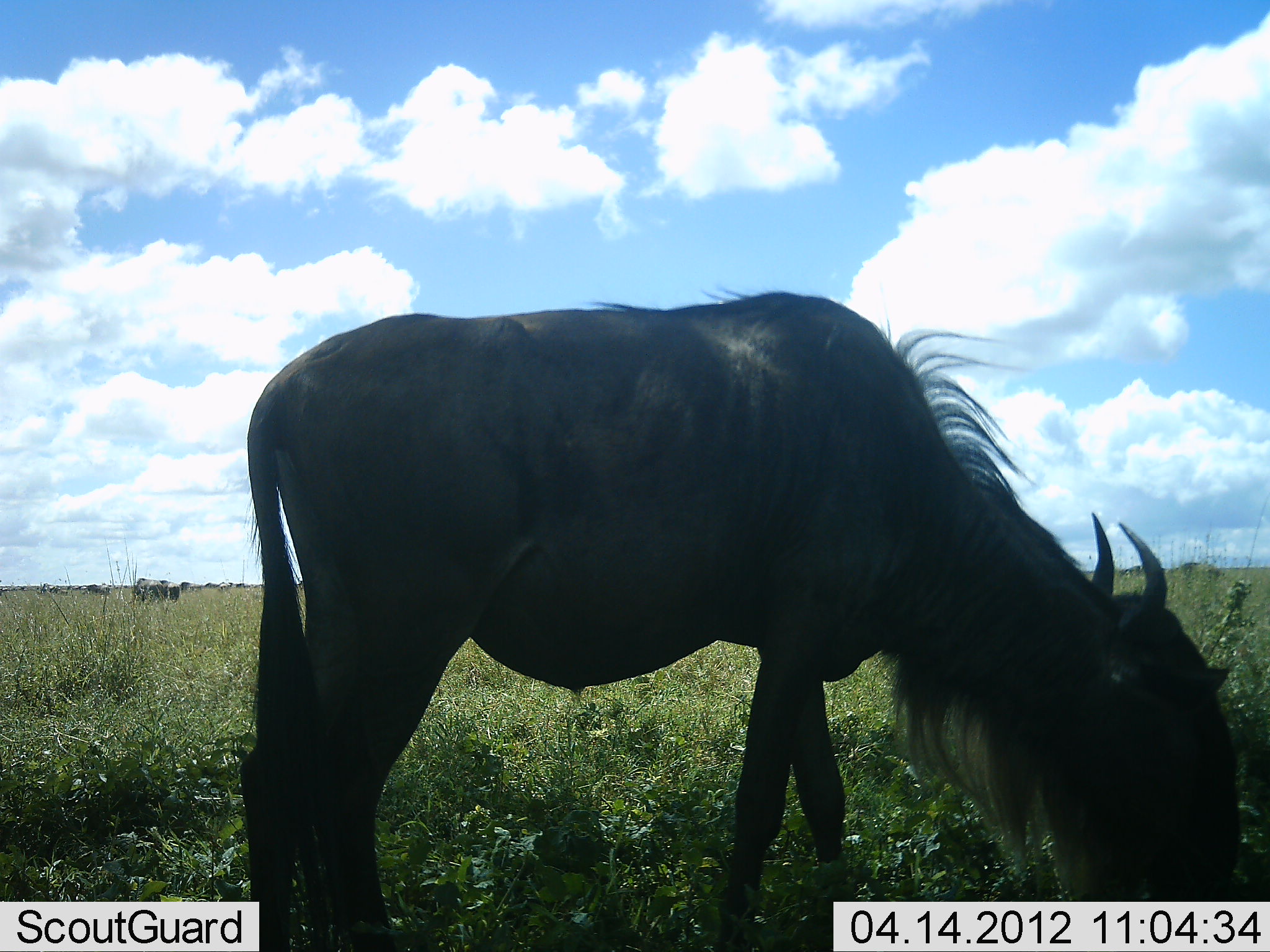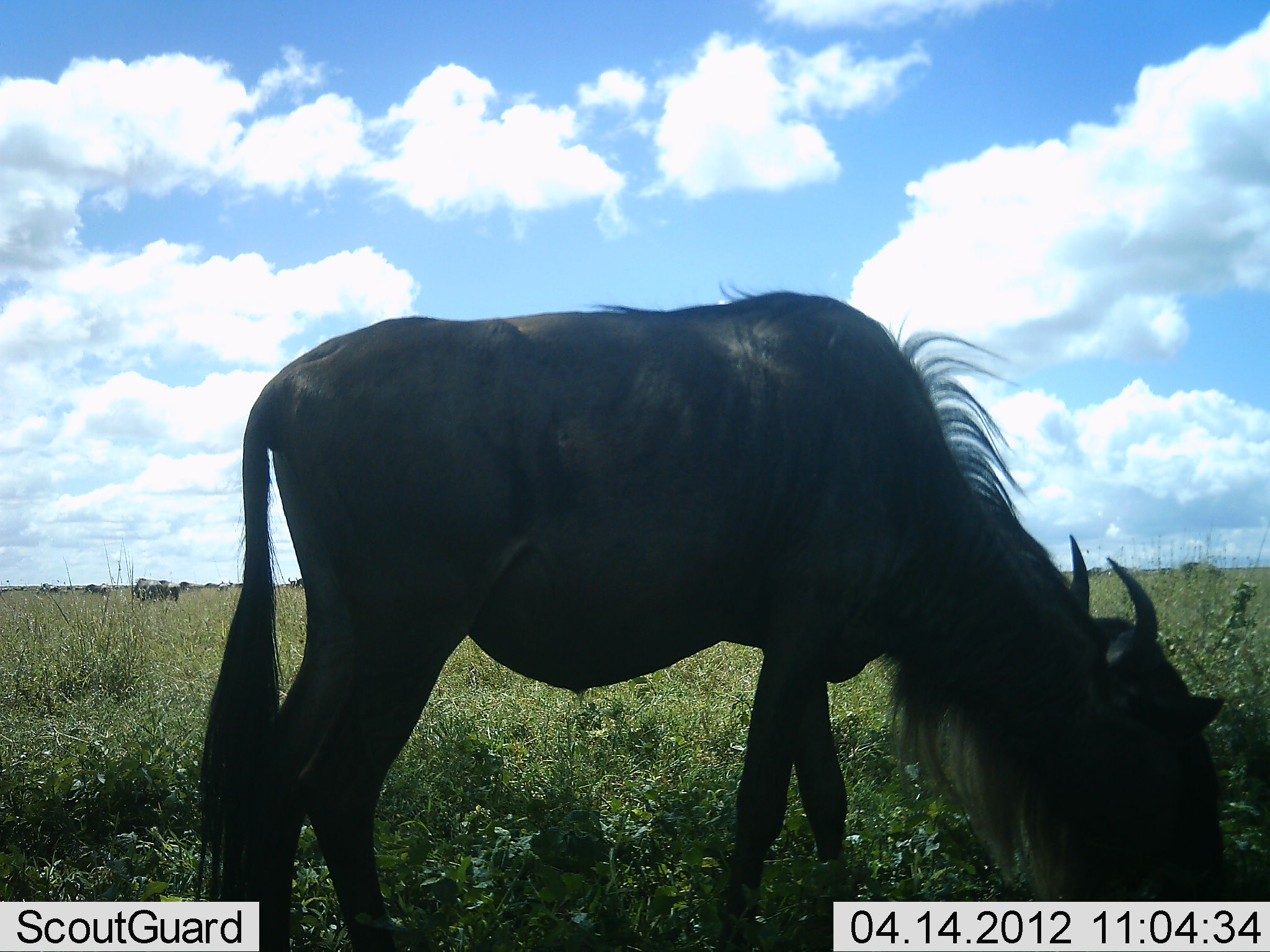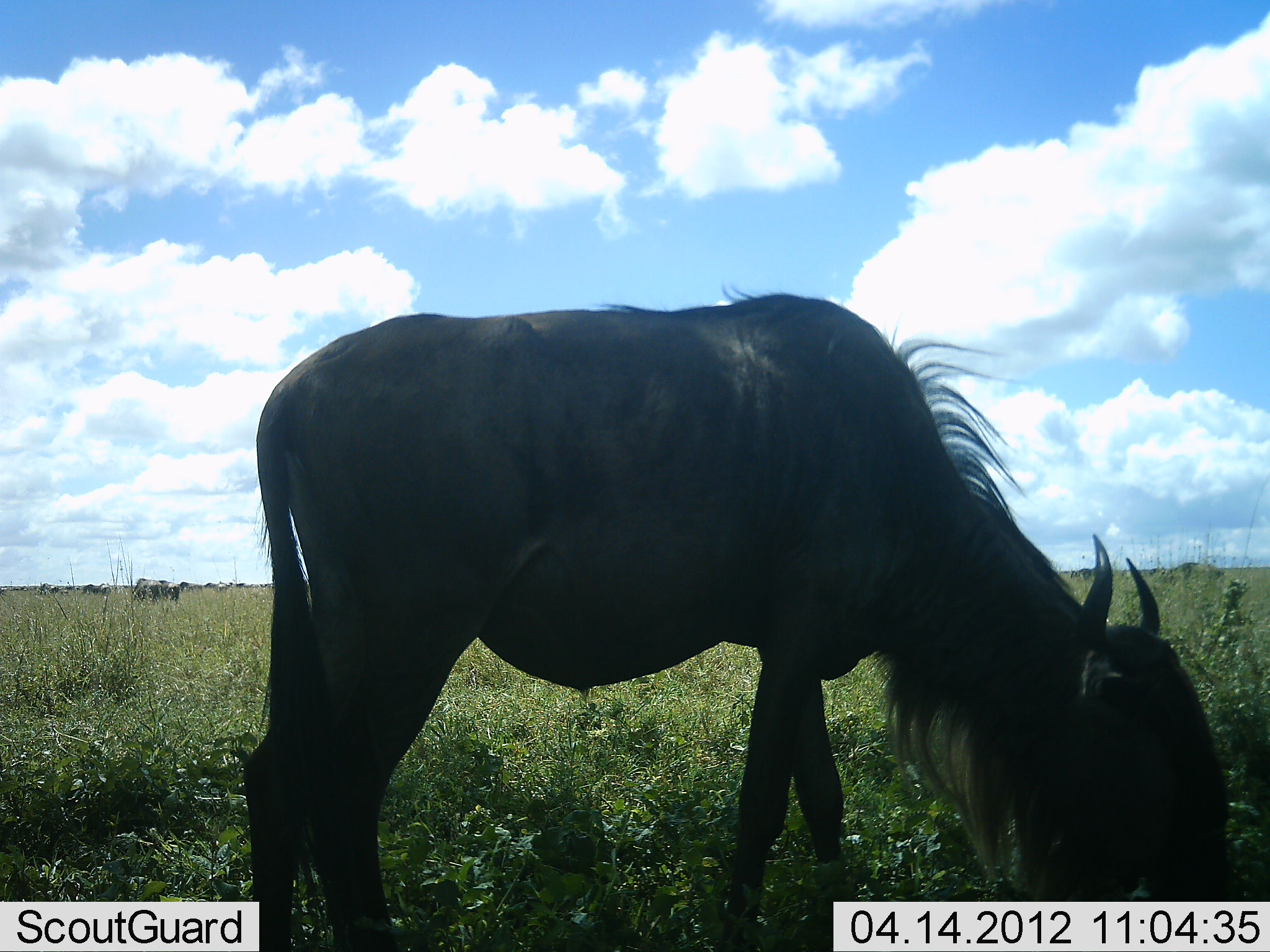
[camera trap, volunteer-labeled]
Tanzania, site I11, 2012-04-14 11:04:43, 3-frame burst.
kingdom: Animalia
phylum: Chordata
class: Mammalia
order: Artiodactyla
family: Bovidae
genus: Connochaetes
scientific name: Connochaetes taurinus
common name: blue wildebeest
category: wildebeest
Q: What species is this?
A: Wildebeest (blue wildebeest) (Connochaetes taurinus).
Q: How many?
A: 1.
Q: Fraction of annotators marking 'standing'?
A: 32%.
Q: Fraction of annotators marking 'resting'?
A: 0%.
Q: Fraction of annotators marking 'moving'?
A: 4%.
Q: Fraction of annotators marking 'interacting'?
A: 4%.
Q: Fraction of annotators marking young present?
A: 0%.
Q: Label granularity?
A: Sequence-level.